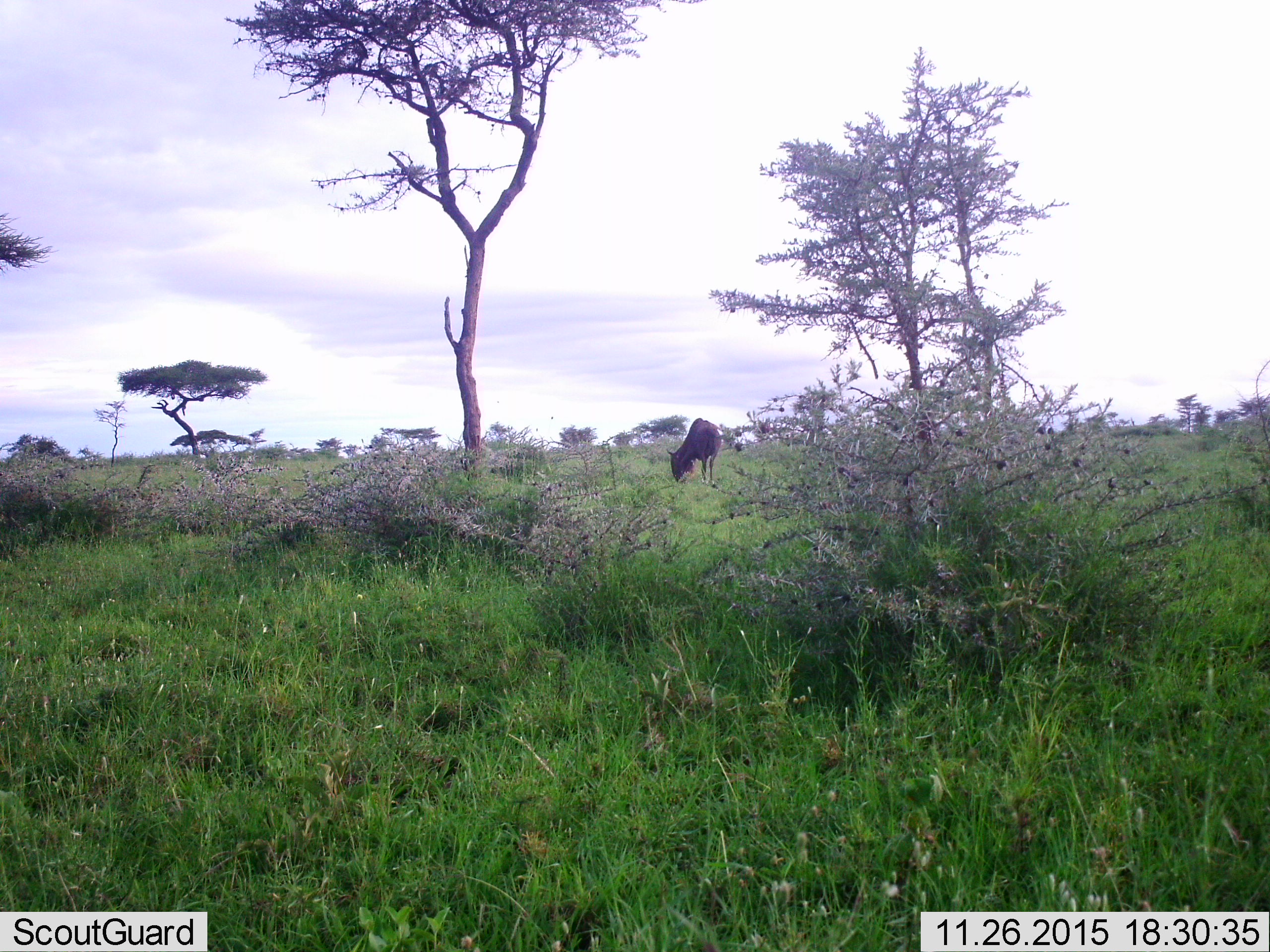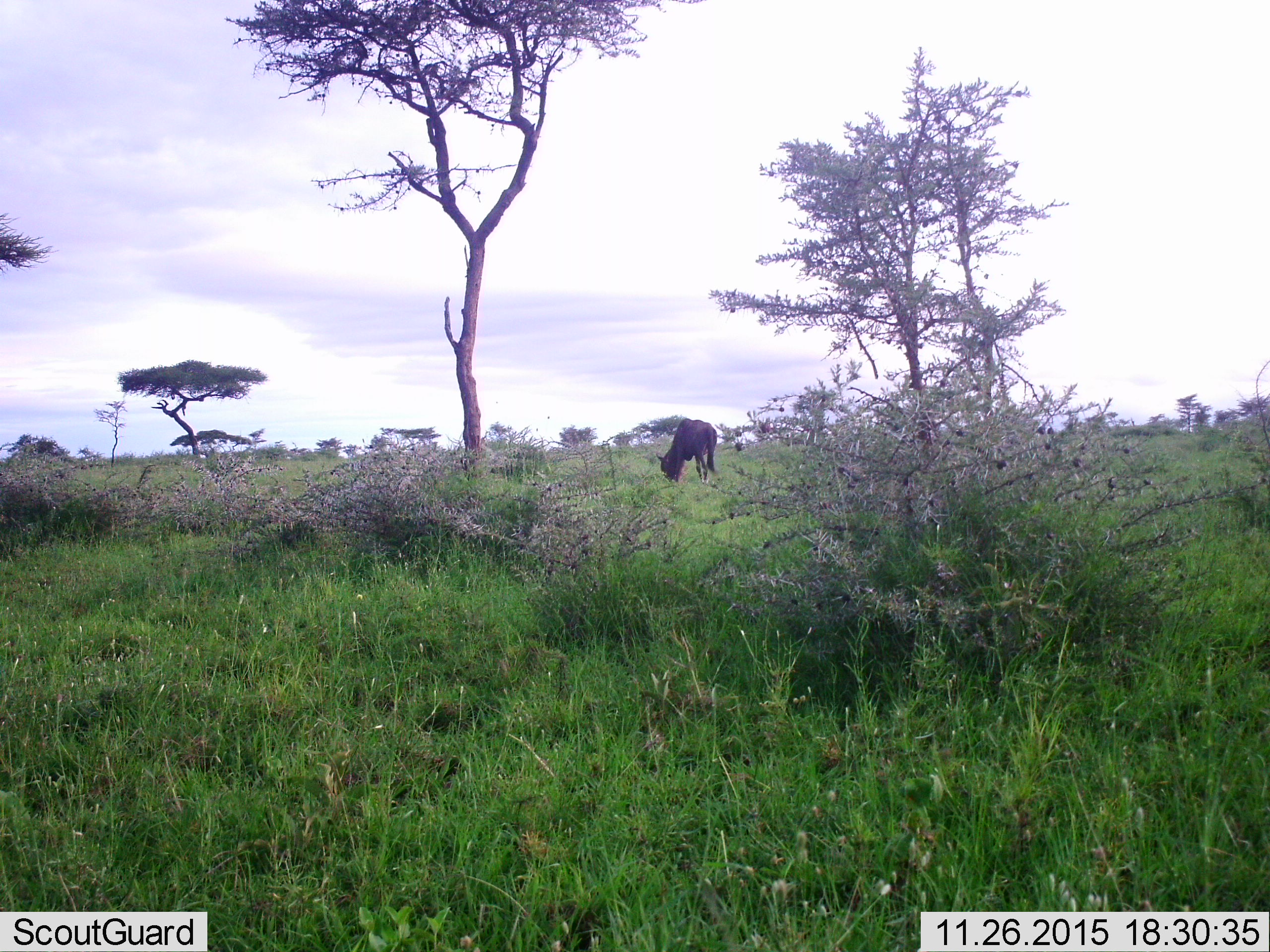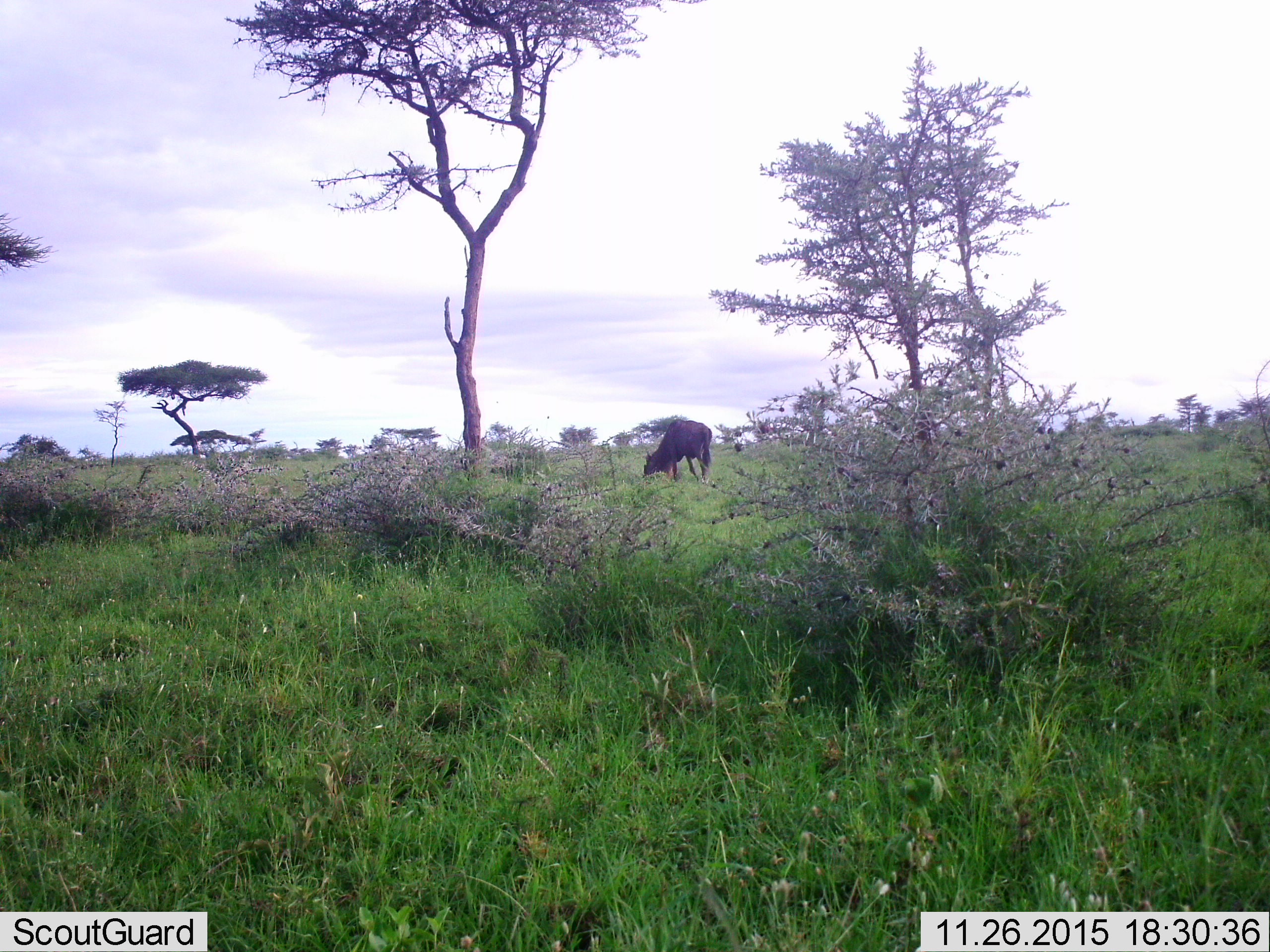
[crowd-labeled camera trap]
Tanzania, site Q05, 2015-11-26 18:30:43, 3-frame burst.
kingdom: Animalia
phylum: Chordata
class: Mammalia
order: Artiodactyla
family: Bovidae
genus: Connochaetes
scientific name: Connochaetes taurinus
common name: blue wildebeest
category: wildebeest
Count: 1.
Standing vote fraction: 29%.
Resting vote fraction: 0%.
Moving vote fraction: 29%.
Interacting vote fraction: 0%.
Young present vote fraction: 0%.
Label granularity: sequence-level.